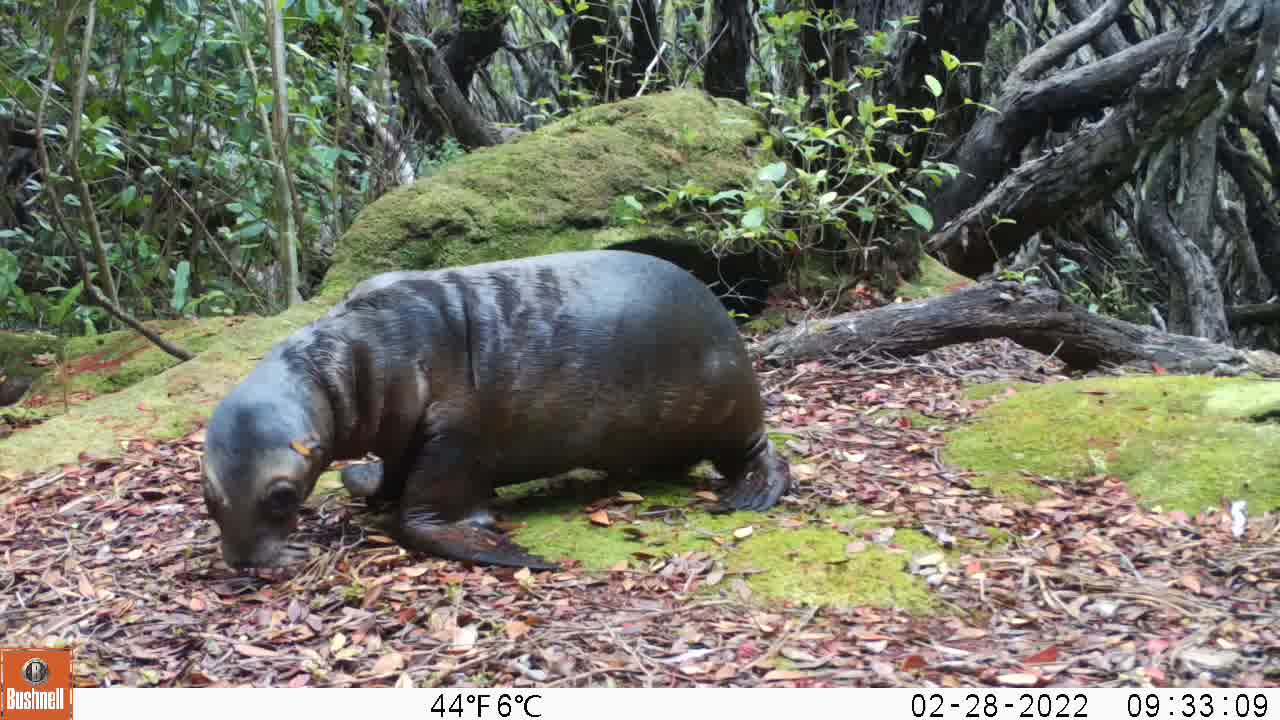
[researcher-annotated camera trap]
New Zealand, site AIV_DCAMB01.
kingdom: Animalia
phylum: Chordata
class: Mammalia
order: Carnivora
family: Otariidae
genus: Phocarctos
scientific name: Phocarctos hookeri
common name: new zealand sea lion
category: sealion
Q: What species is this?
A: Sealion (new zealand sea lion) (Phocarctos hookeri).